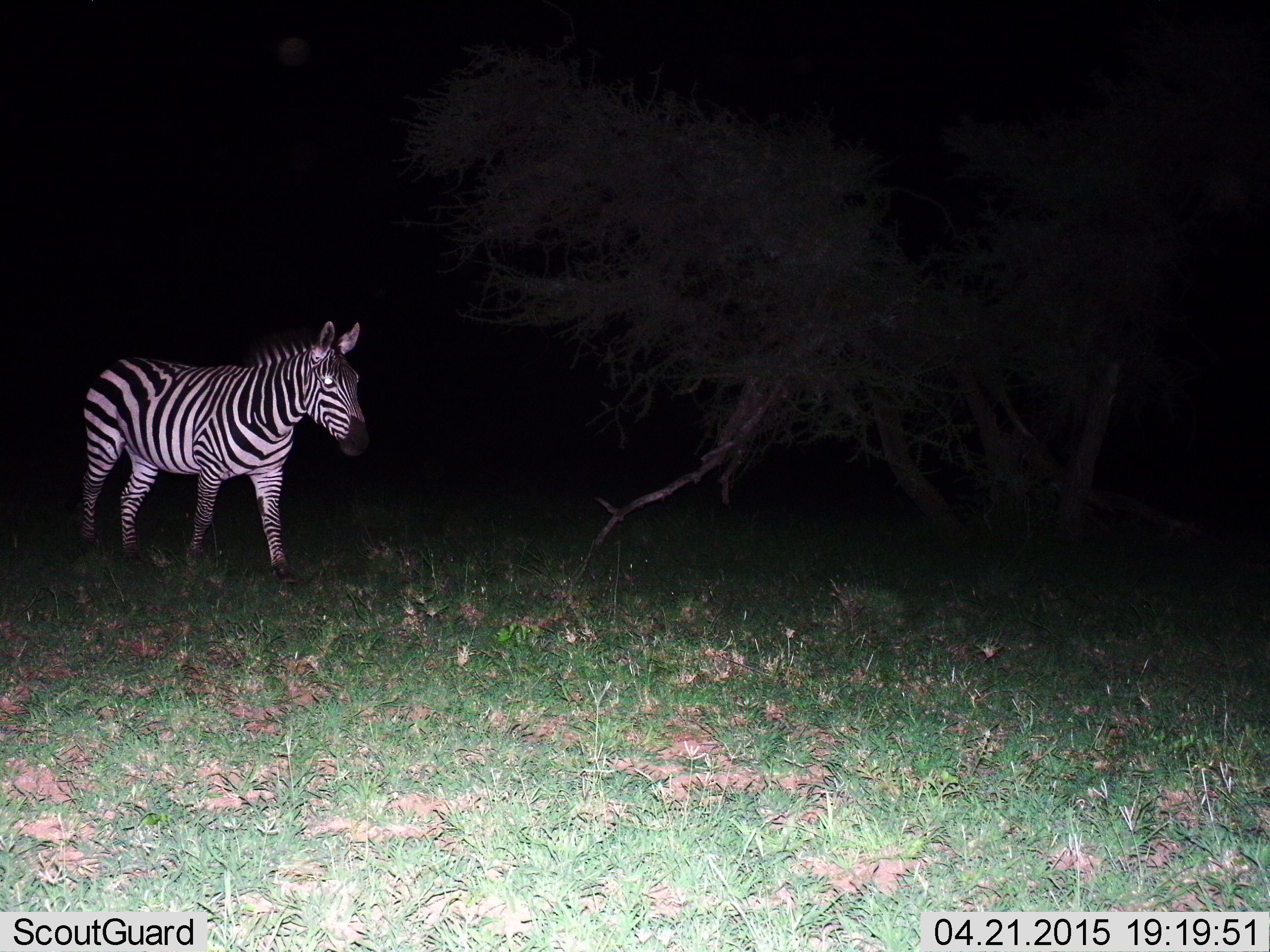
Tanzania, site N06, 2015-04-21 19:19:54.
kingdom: Animalia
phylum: Chordata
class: Mammalia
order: Perissodactyla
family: Equidae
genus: Equus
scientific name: Equus quagga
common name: plains zebra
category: zebra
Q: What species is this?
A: Zebra (plains zebra) (Equus quagga).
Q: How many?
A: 1.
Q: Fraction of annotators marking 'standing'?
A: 50%.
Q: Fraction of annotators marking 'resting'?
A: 0%.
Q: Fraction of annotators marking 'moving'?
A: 50%.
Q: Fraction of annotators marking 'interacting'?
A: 0%.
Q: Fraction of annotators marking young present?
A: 0%.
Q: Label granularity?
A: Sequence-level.